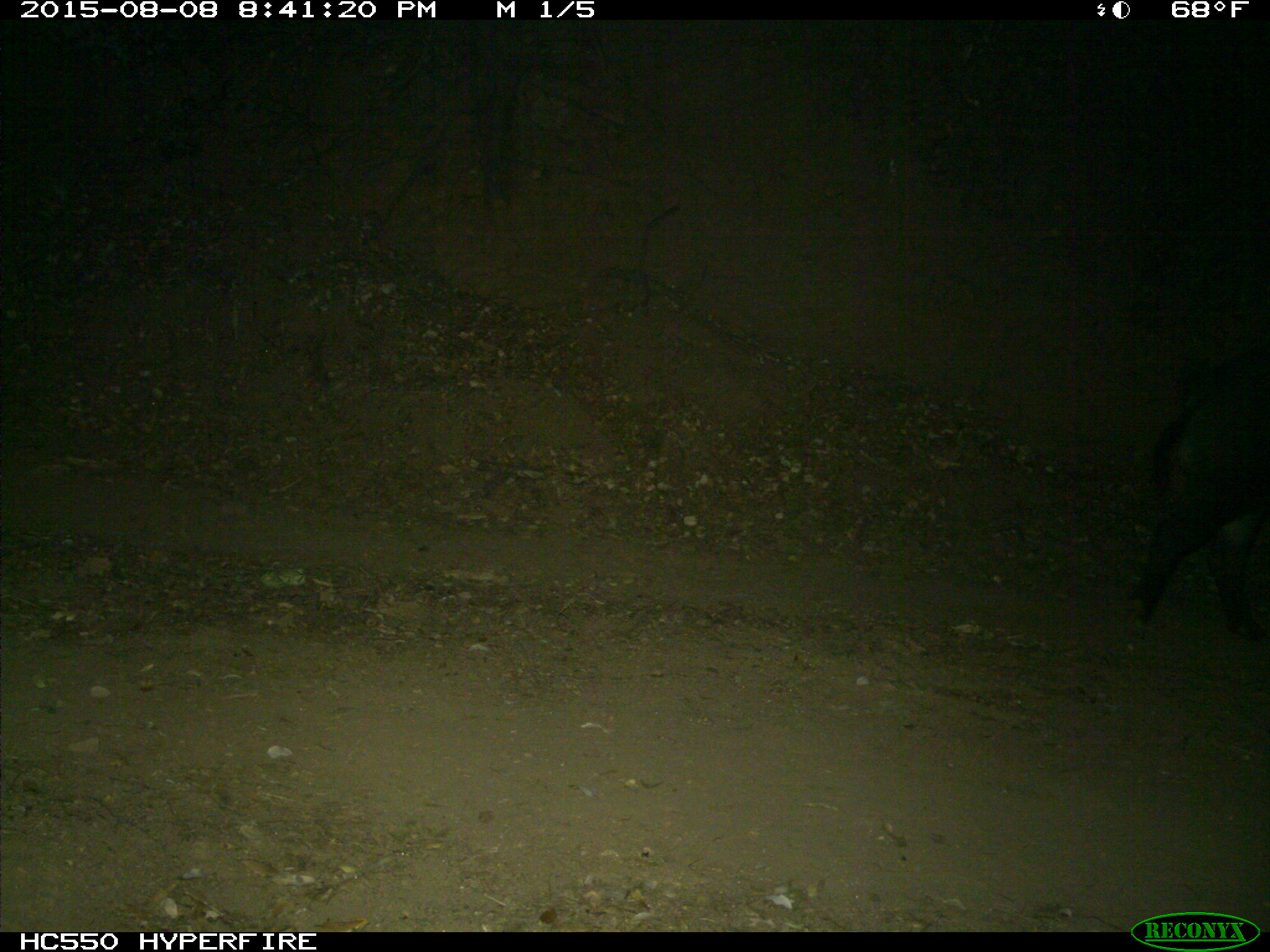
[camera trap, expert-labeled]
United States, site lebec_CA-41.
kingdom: Animalia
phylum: Chordata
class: Mammalia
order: Artiodactyla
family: Suidae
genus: Sus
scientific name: Sus scrofa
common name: wild boar